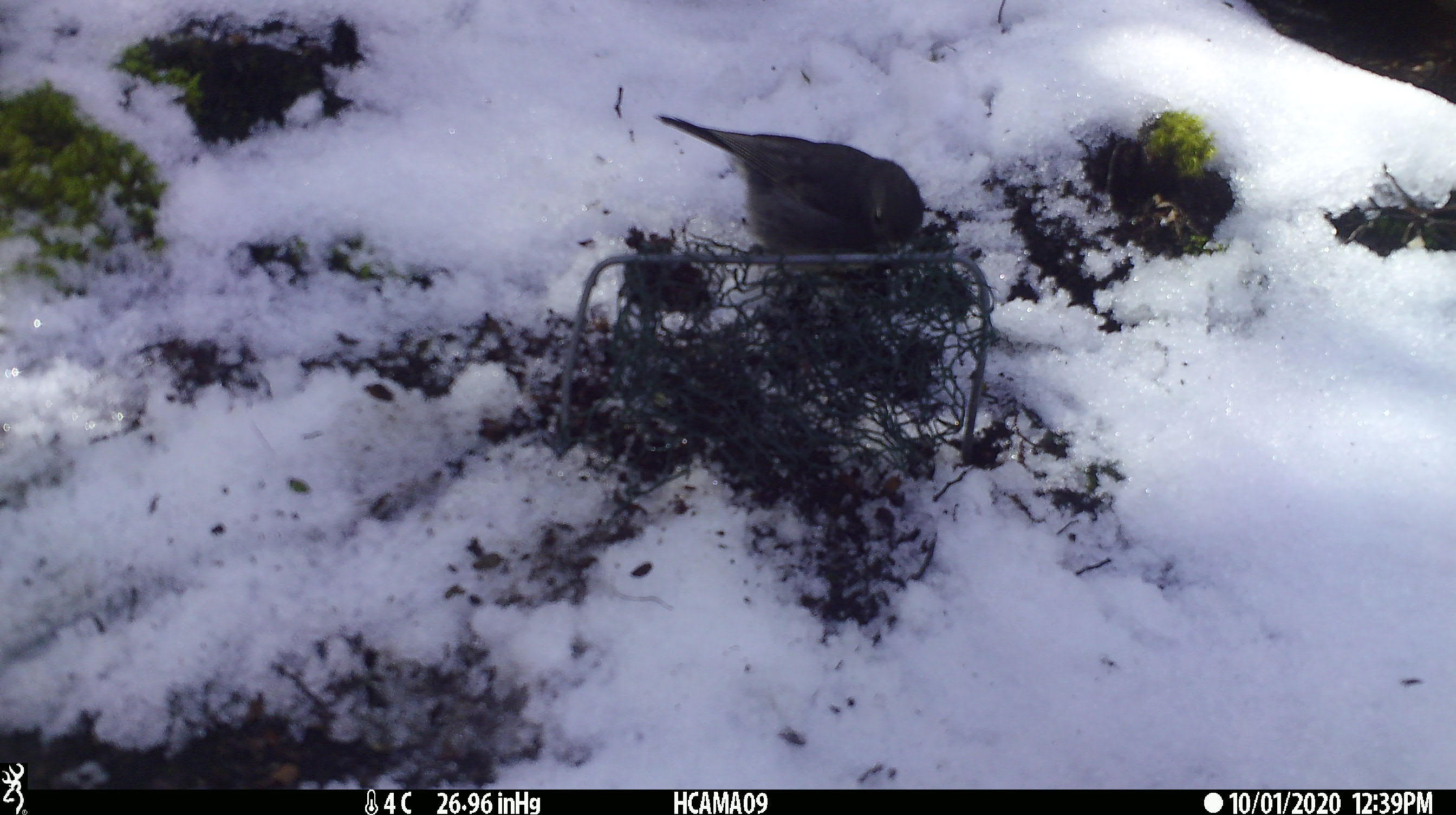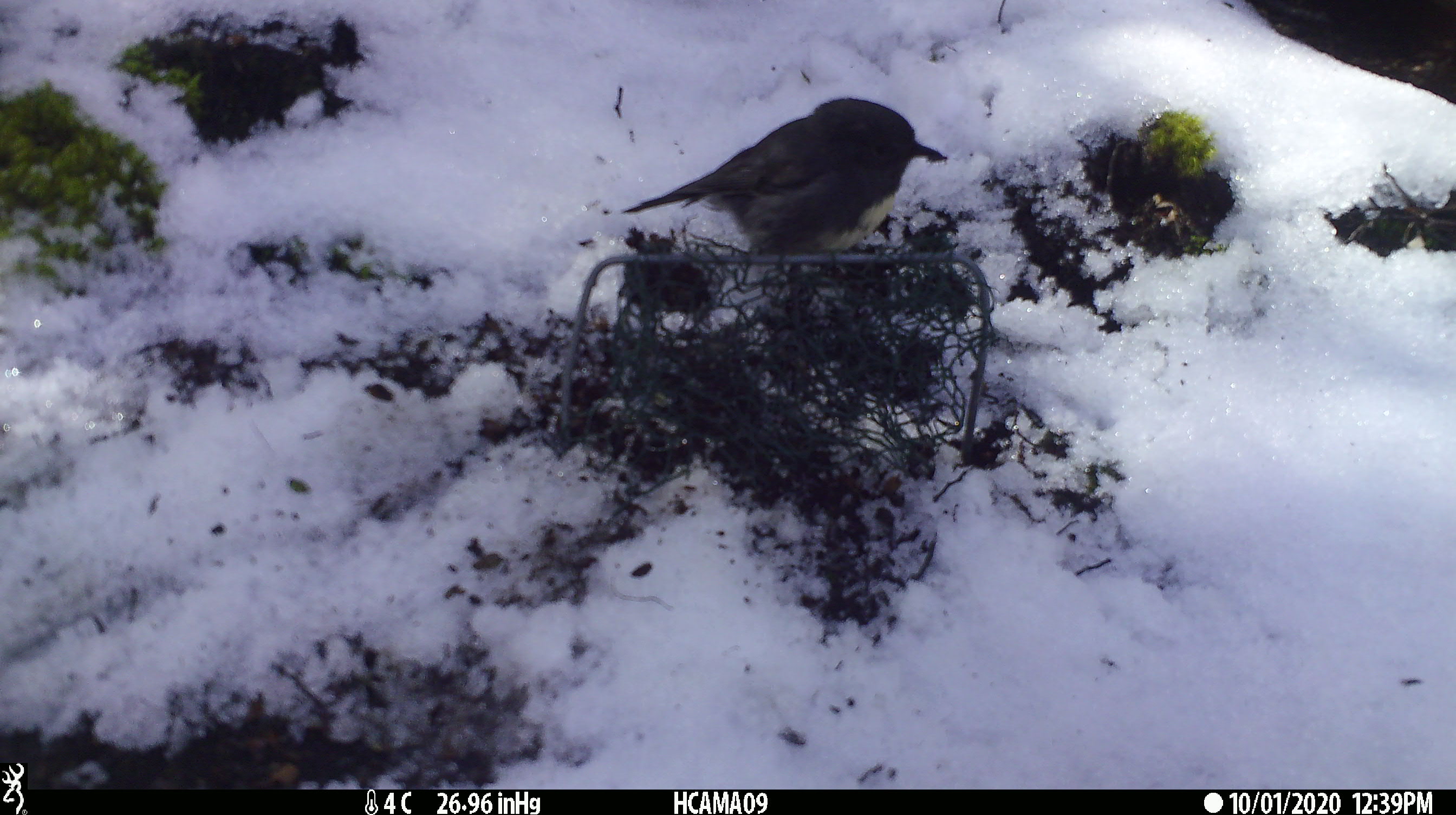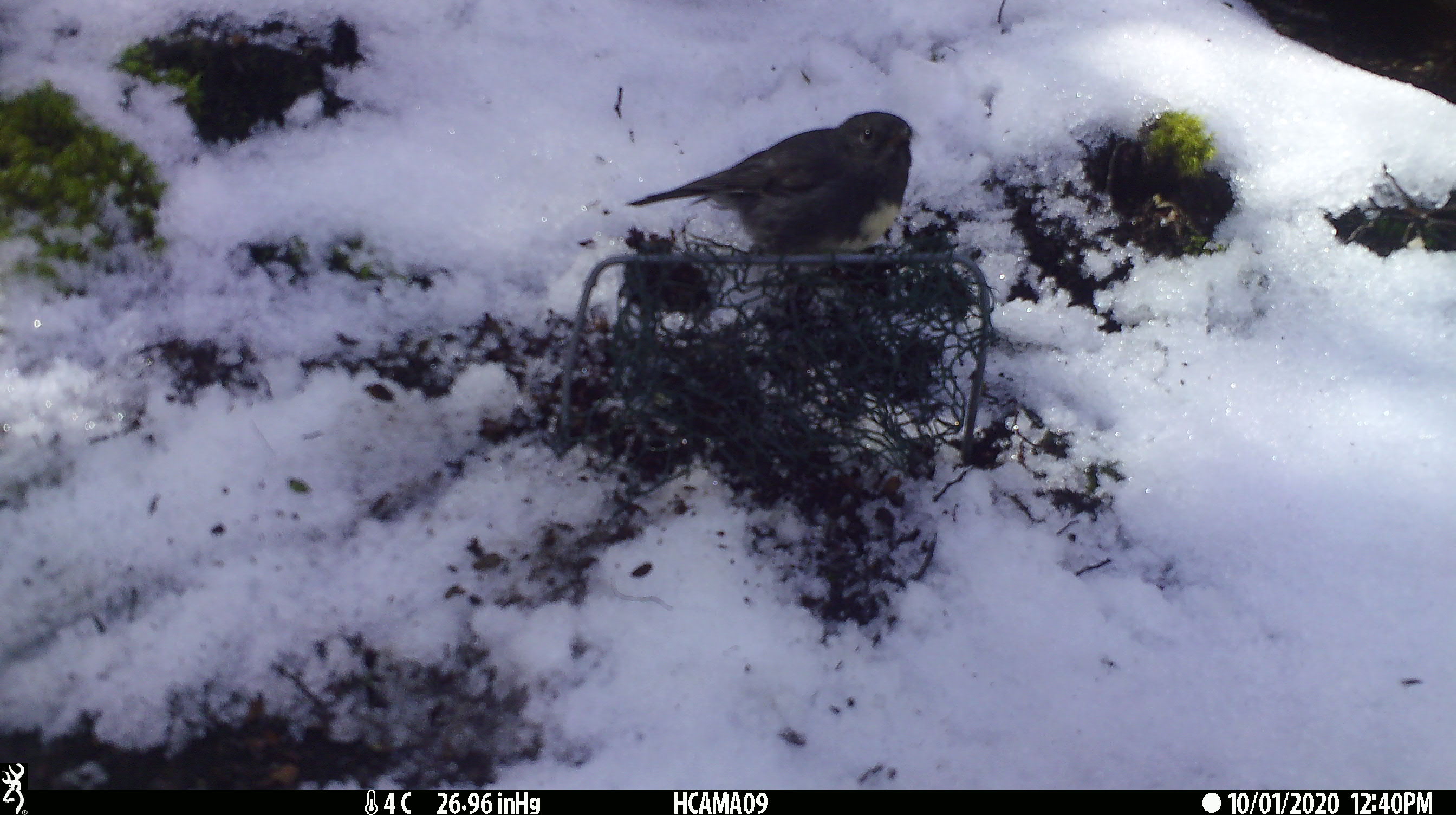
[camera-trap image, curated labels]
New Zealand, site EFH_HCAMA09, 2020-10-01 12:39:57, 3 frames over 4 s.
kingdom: Animalia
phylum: Chordata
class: Aves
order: Passeriformes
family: Petroicidae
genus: Petroica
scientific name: Petroica australis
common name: new zealand robin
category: robin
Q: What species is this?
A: Robin (new zealand robin) (Petroica australis).